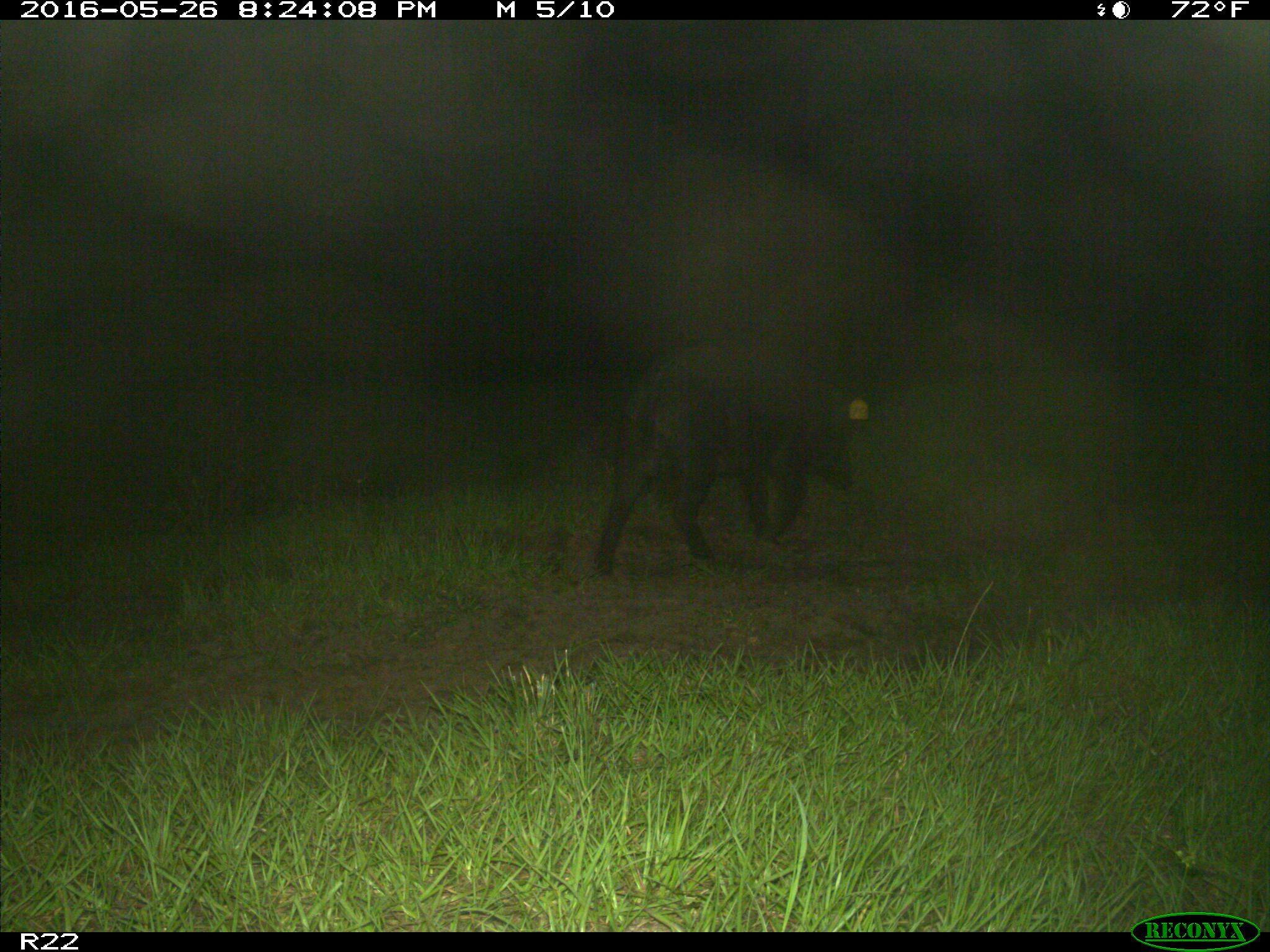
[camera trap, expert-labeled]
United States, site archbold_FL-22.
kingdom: Animalia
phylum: Chordata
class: Mammalia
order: Artiodactyla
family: Suidae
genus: Sus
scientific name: Sus scrofa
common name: wild boar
Sus scrofa (wild boar).